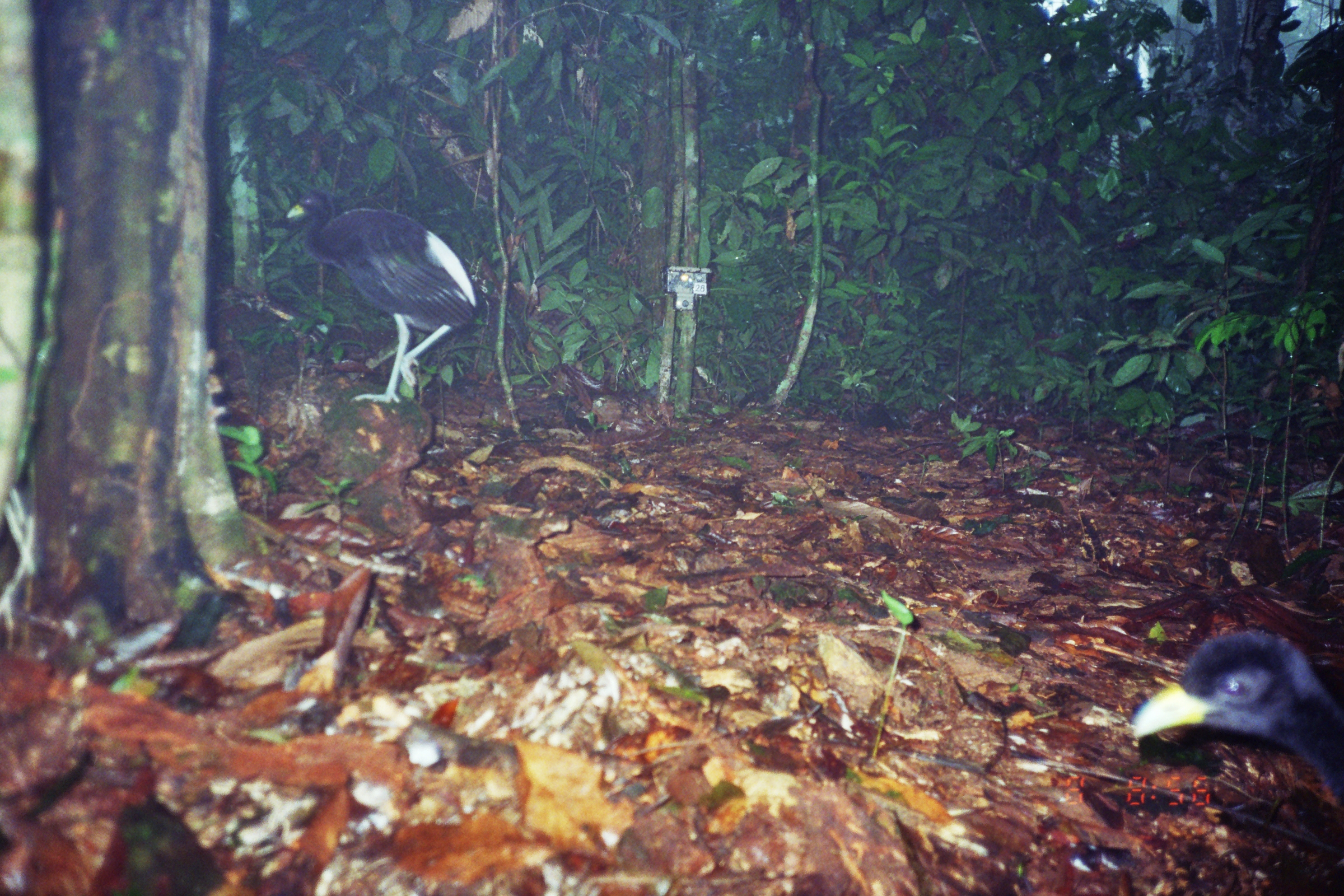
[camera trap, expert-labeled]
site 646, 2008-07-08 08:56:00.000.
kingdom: Animalia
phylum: Chordata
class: Aves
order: Gruiformes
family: Psophiidae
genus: Psophia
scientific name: Psophia leucoptera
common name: pale-winged trumpeter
Psophia leucoptera (pale-winged trumpeter).